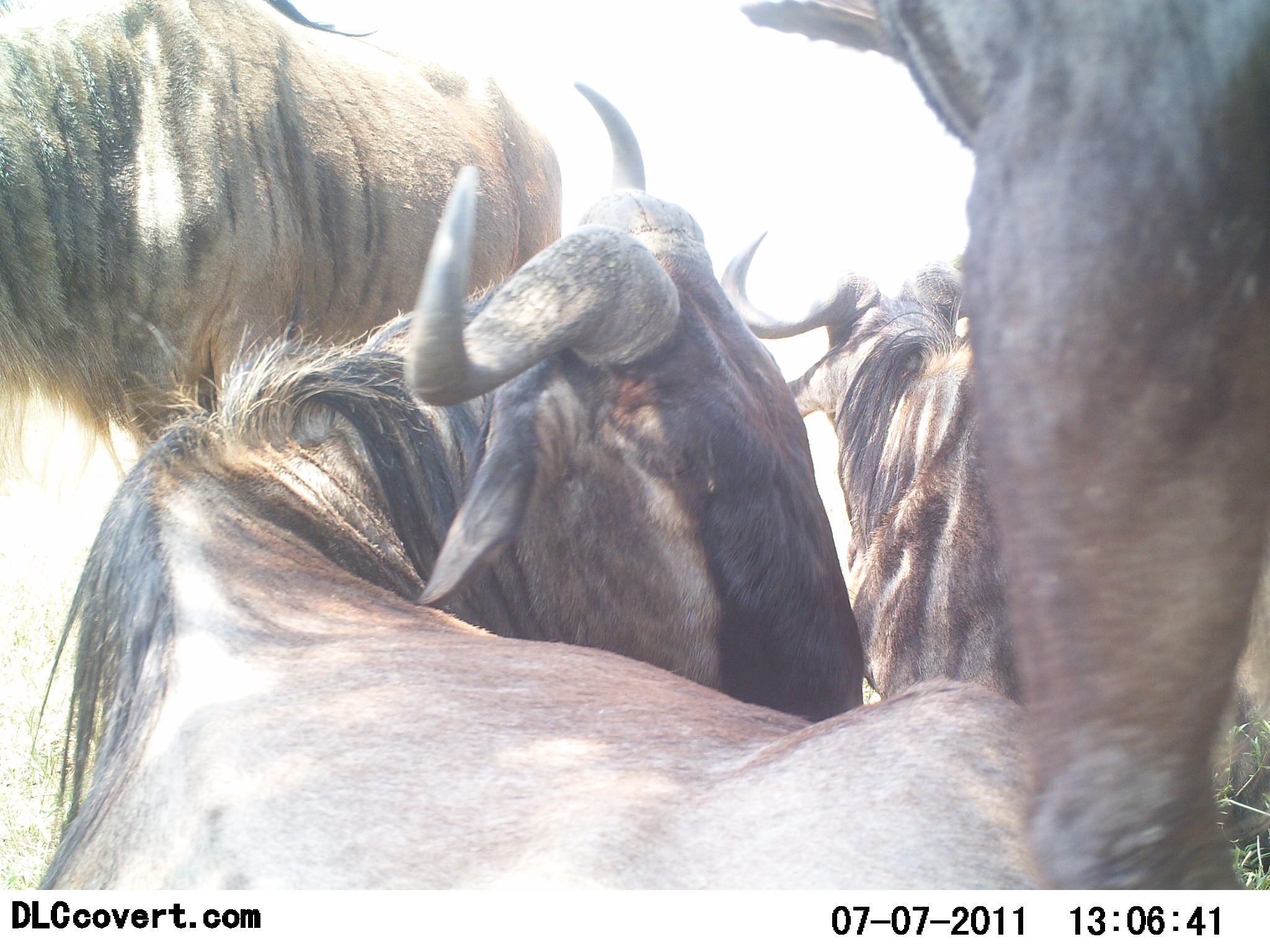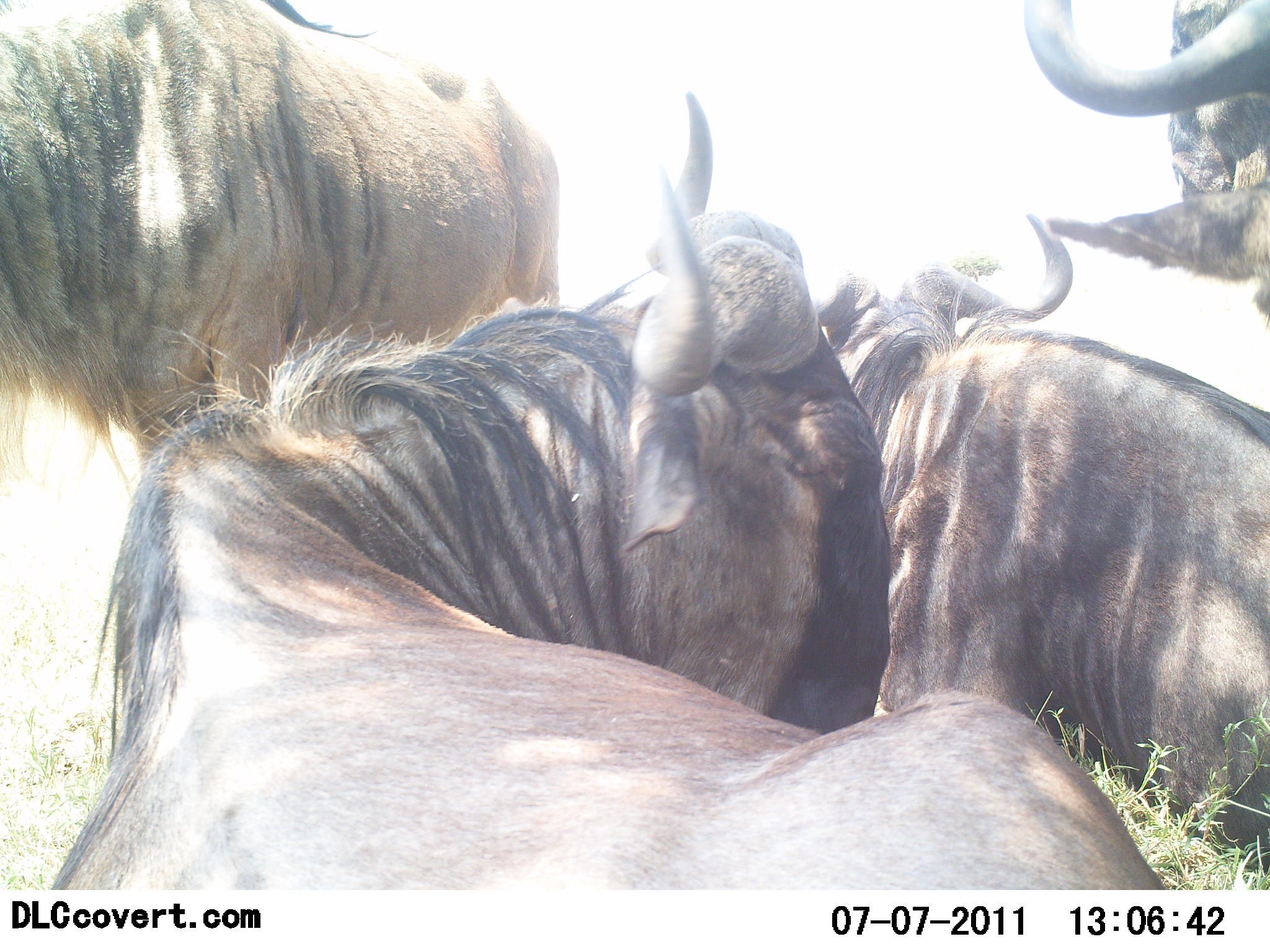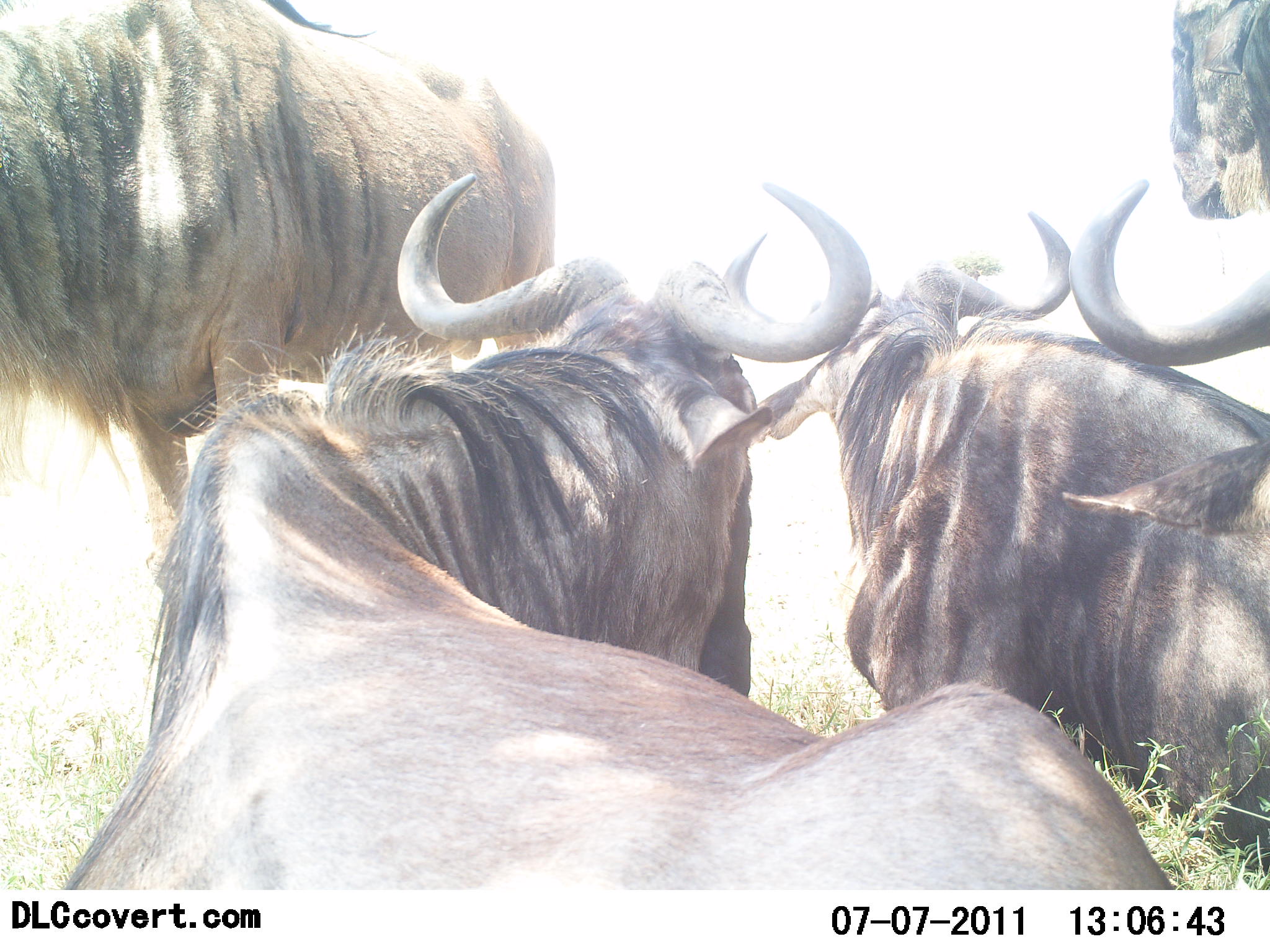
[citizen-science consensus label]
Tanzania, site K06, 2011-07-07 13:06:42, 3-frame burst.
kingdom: Animalia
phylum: Chordata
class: Mammalia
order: Artiodactyla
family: Bovidae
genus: Connochaetes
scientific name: Connochaetes taurinus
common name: blue wildebeest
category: wildebeest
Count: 4.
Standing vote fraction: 45%.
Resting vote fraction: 82%.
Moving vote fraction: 18%.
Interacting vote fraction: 0%.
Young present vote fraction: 0%.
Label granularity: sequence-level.